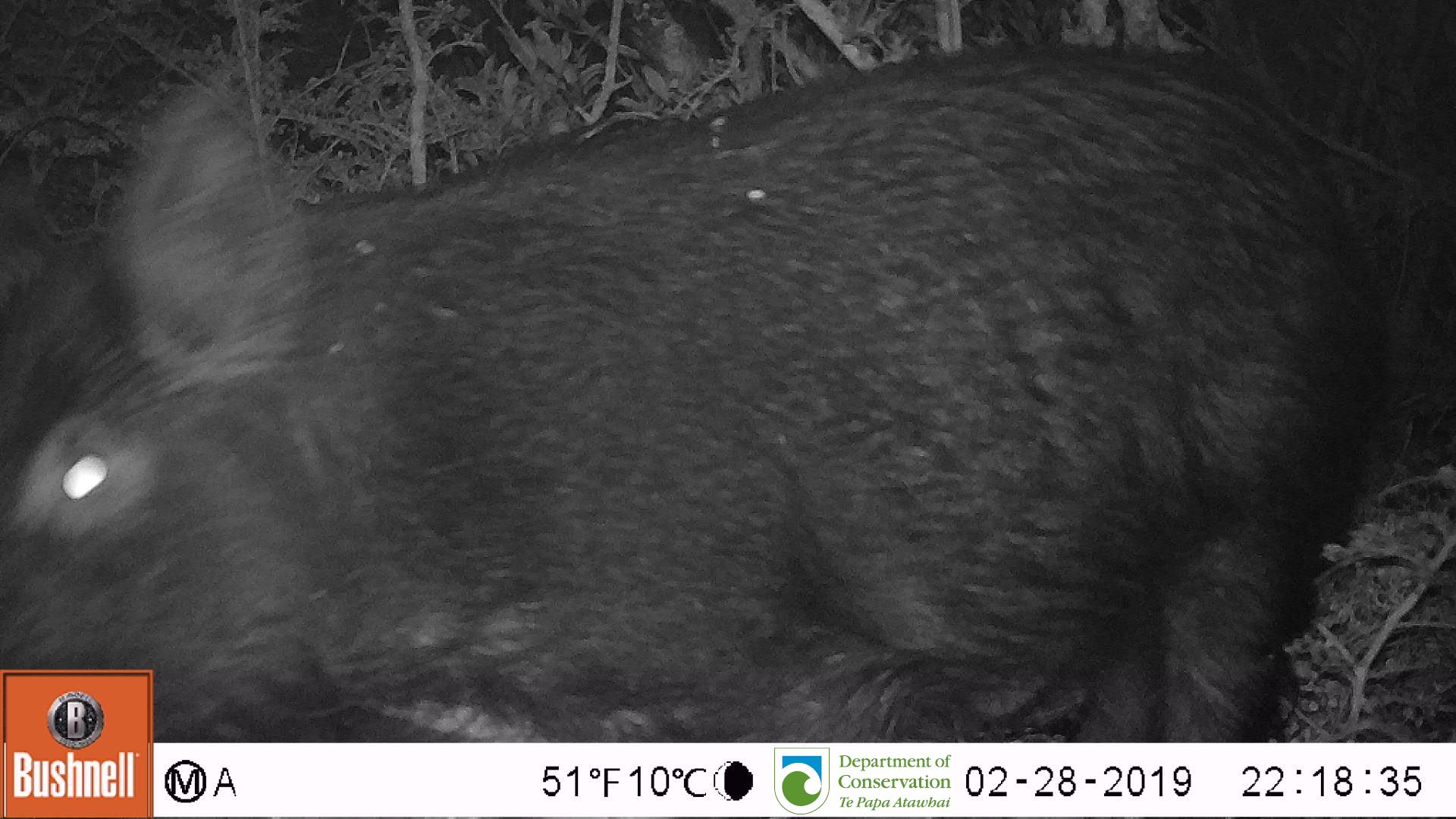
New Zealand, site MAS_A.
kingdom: Animalia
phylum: Chordata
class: Mammalia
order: Artiodactyla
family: Suidae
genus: Sus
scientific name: Sus scrofa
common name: pig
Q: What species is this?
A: Pig (Sus scrofa).